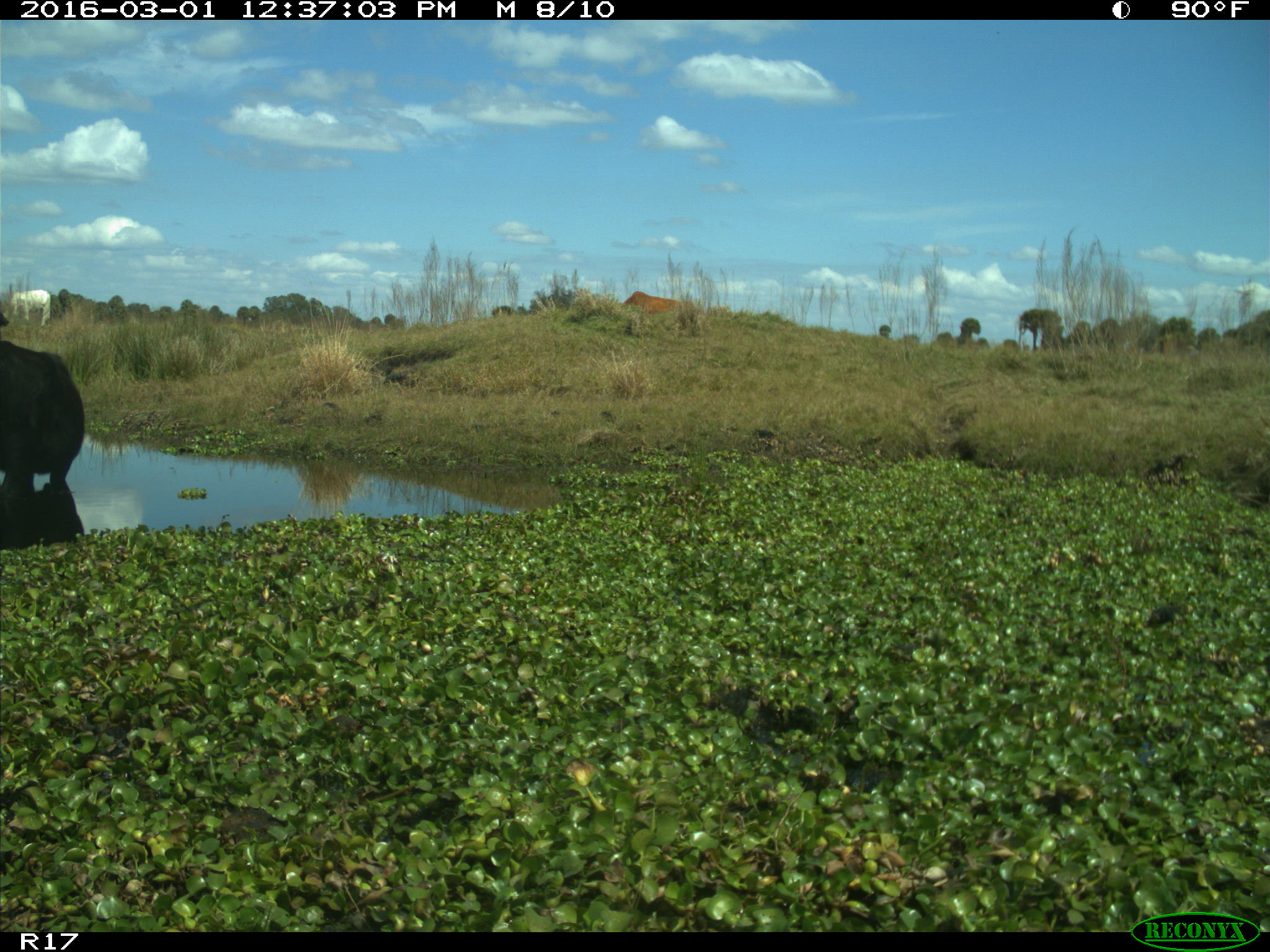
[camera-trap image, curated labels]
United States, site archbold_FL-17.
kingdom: Animalia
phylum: Chordata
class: Mammalia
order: Artiodactyla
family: Bovidae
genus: Bos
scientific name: Bos taurus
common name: domestic cow